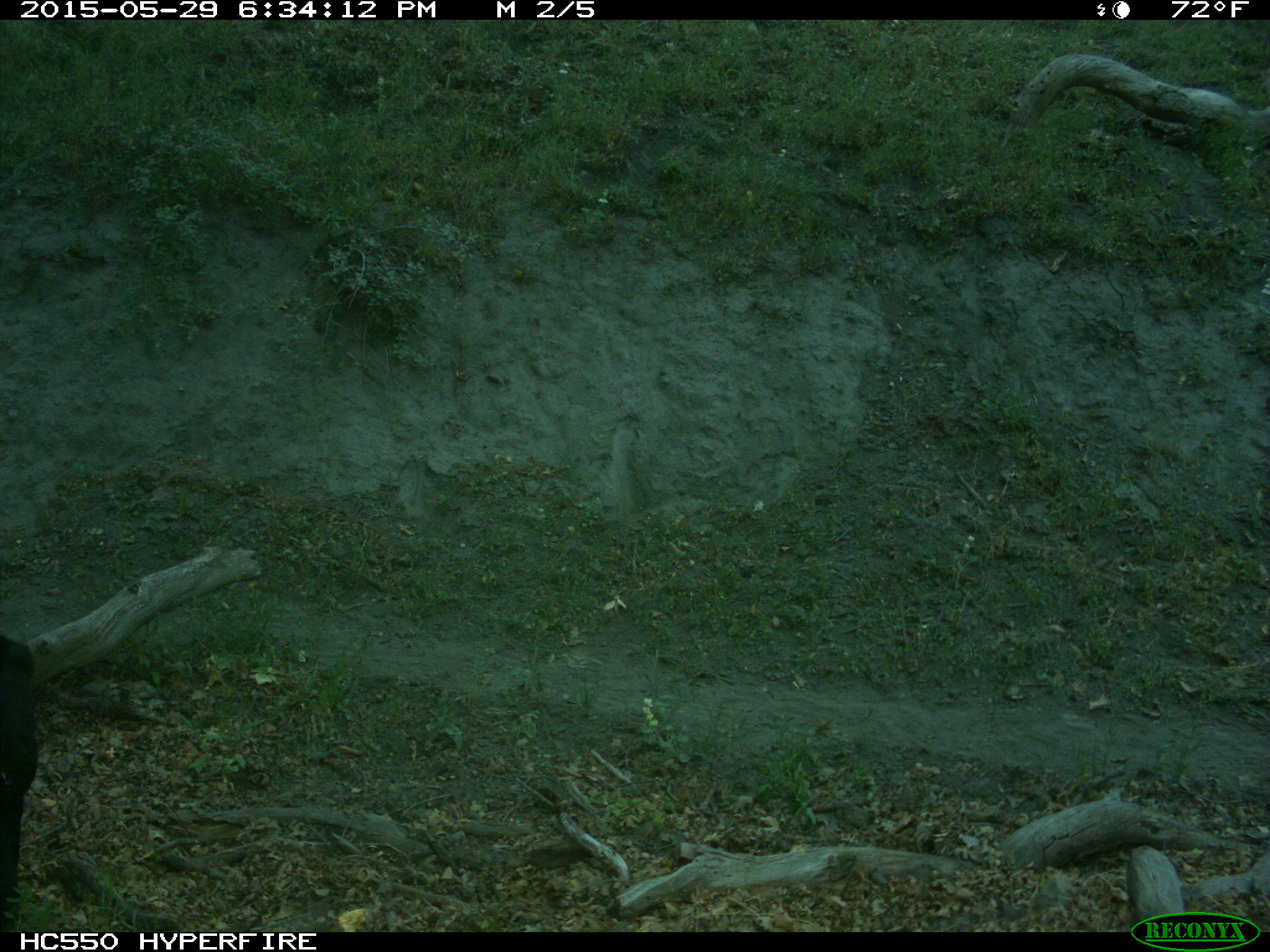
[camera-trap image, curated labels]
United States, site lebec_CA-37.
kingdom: Animalia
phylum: Chordata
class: Mammalia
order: Artiodactyla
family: Bovidae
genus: Bos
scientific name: Bos taurus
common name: domestic cow